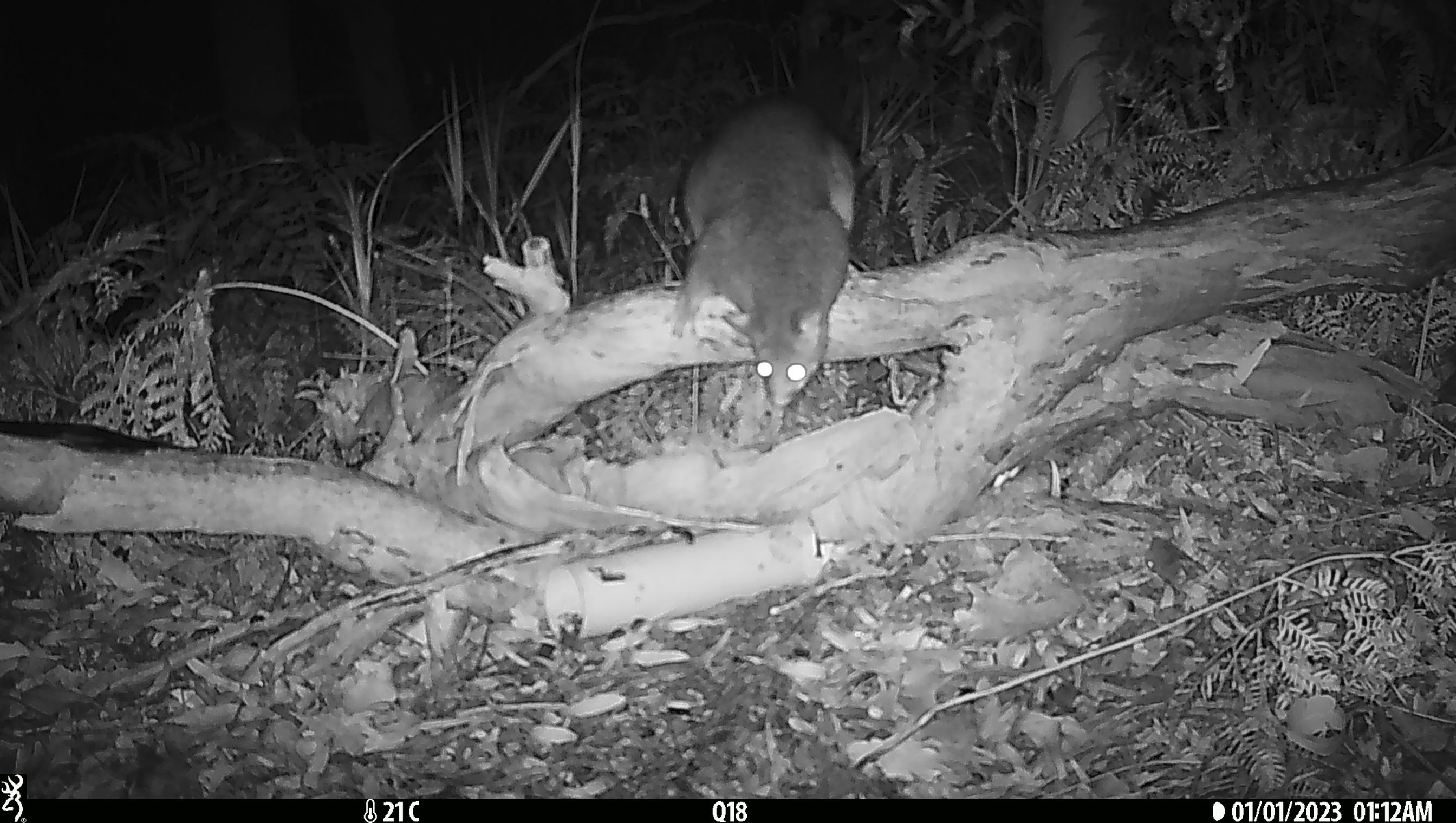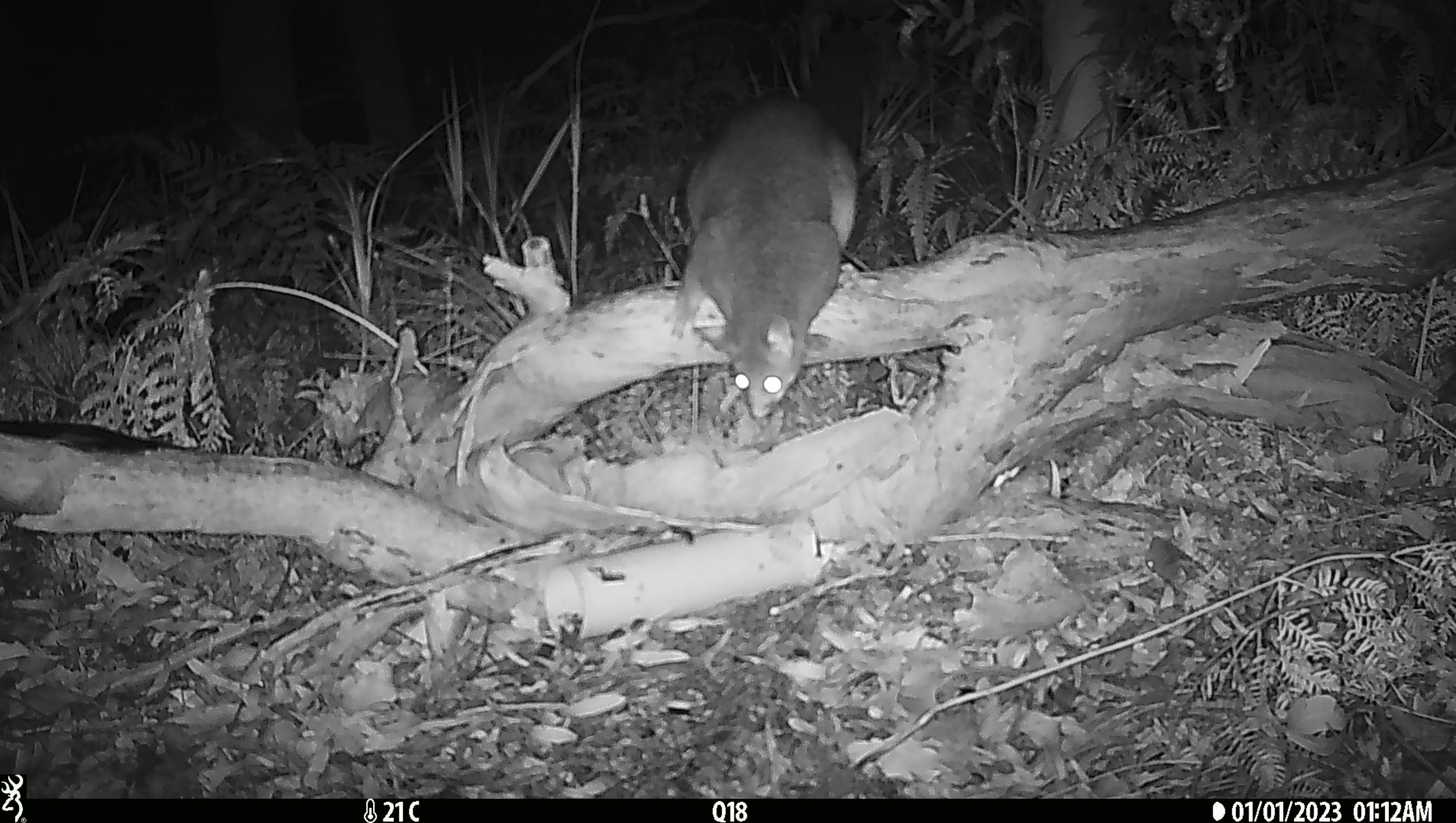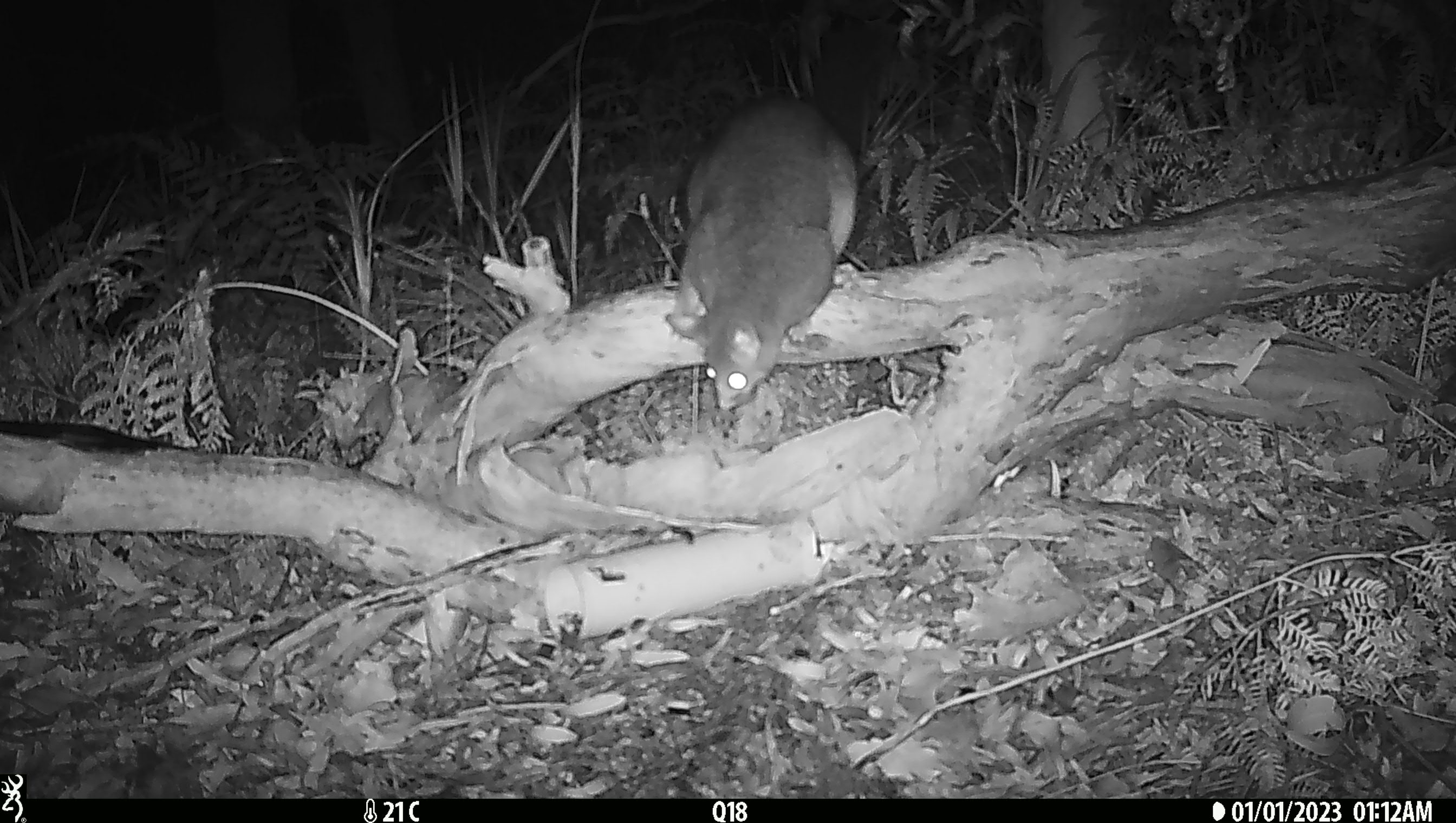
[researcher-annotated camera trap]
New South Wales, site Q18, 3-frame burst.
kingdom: Animalia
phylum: Chordata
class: Mammalia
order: Diprotodontia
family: Phalangeridae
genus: Trichosurus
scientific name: Trichosurus vulpecula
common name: common brushtail possum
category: possum